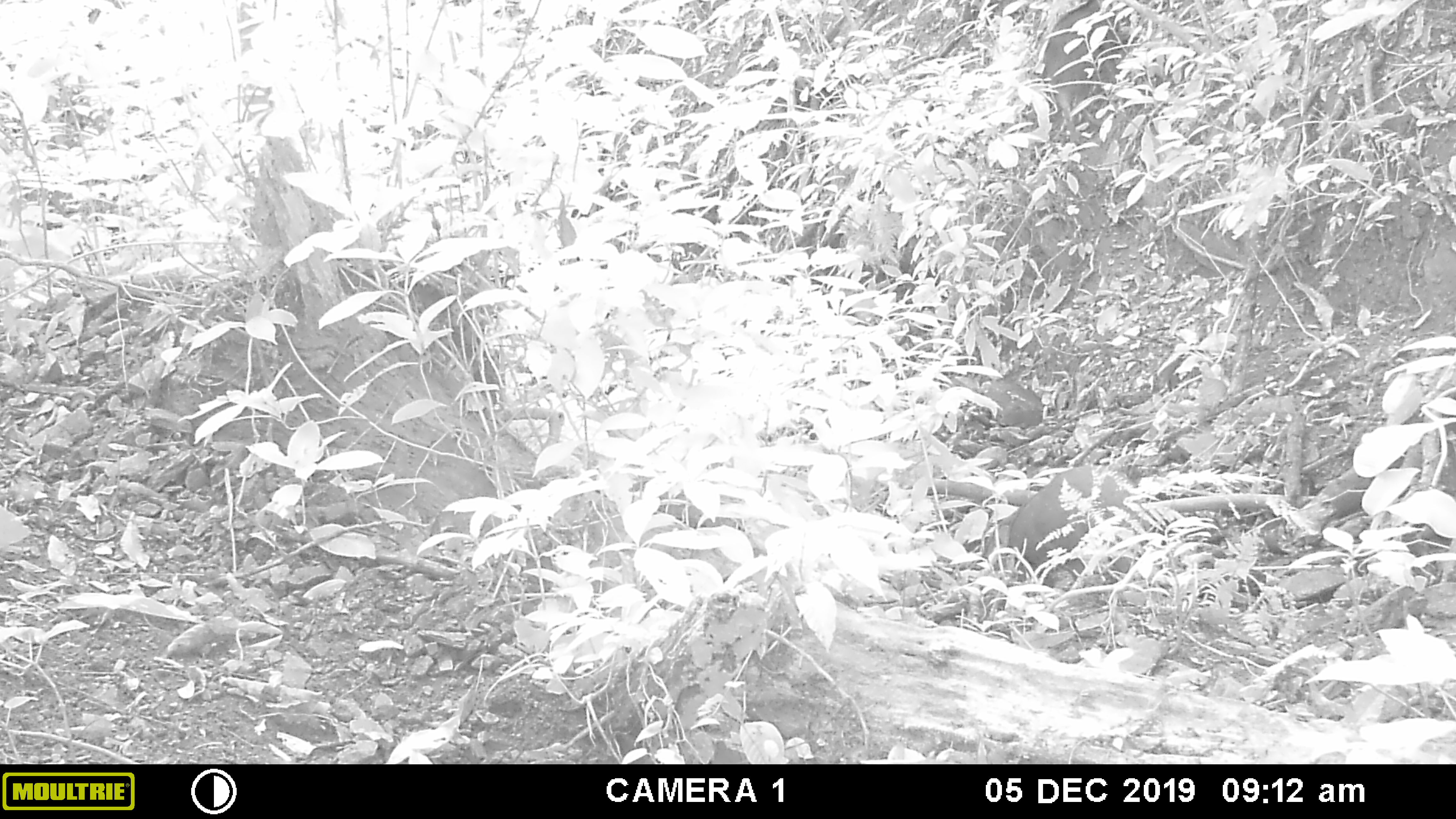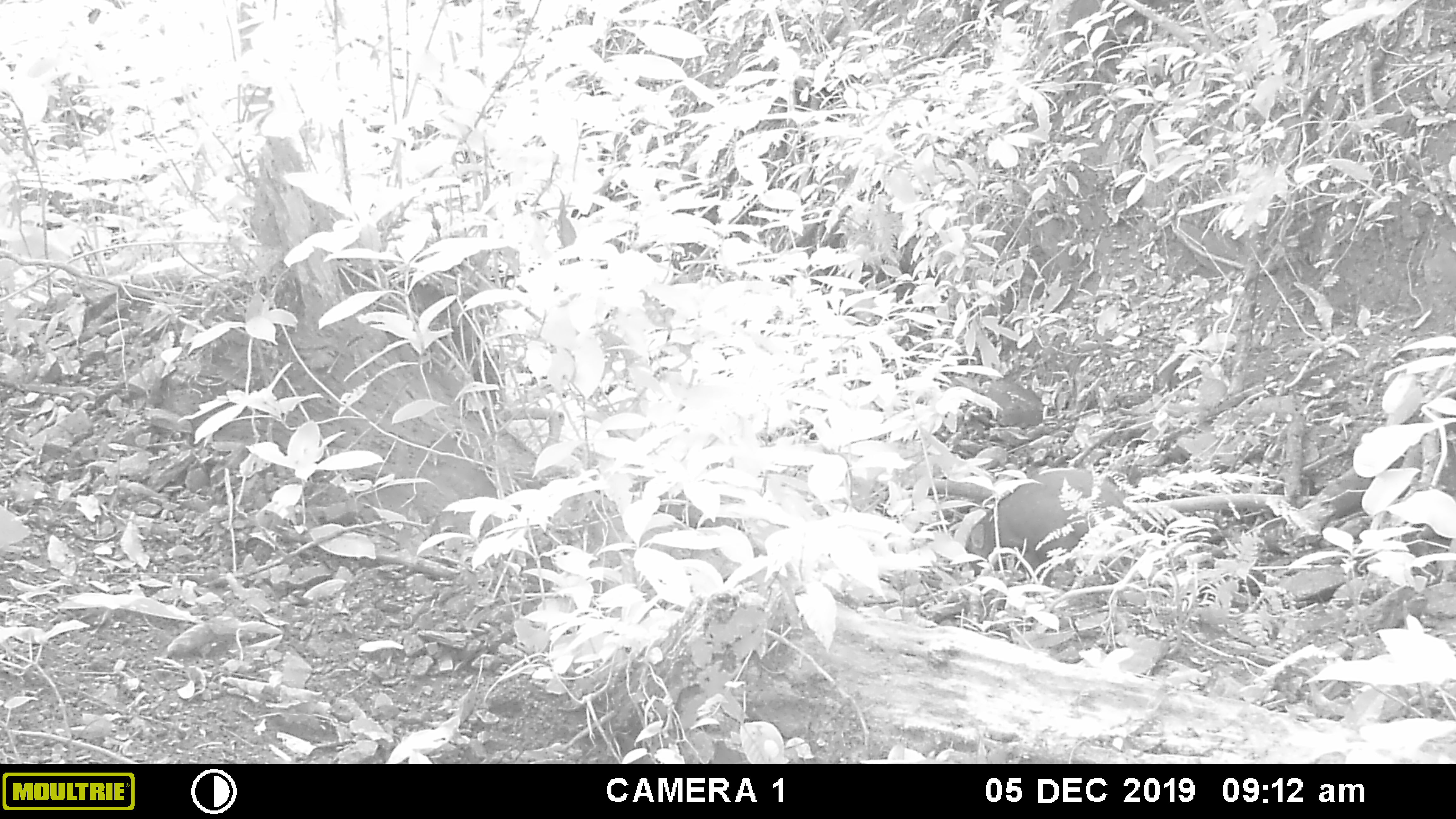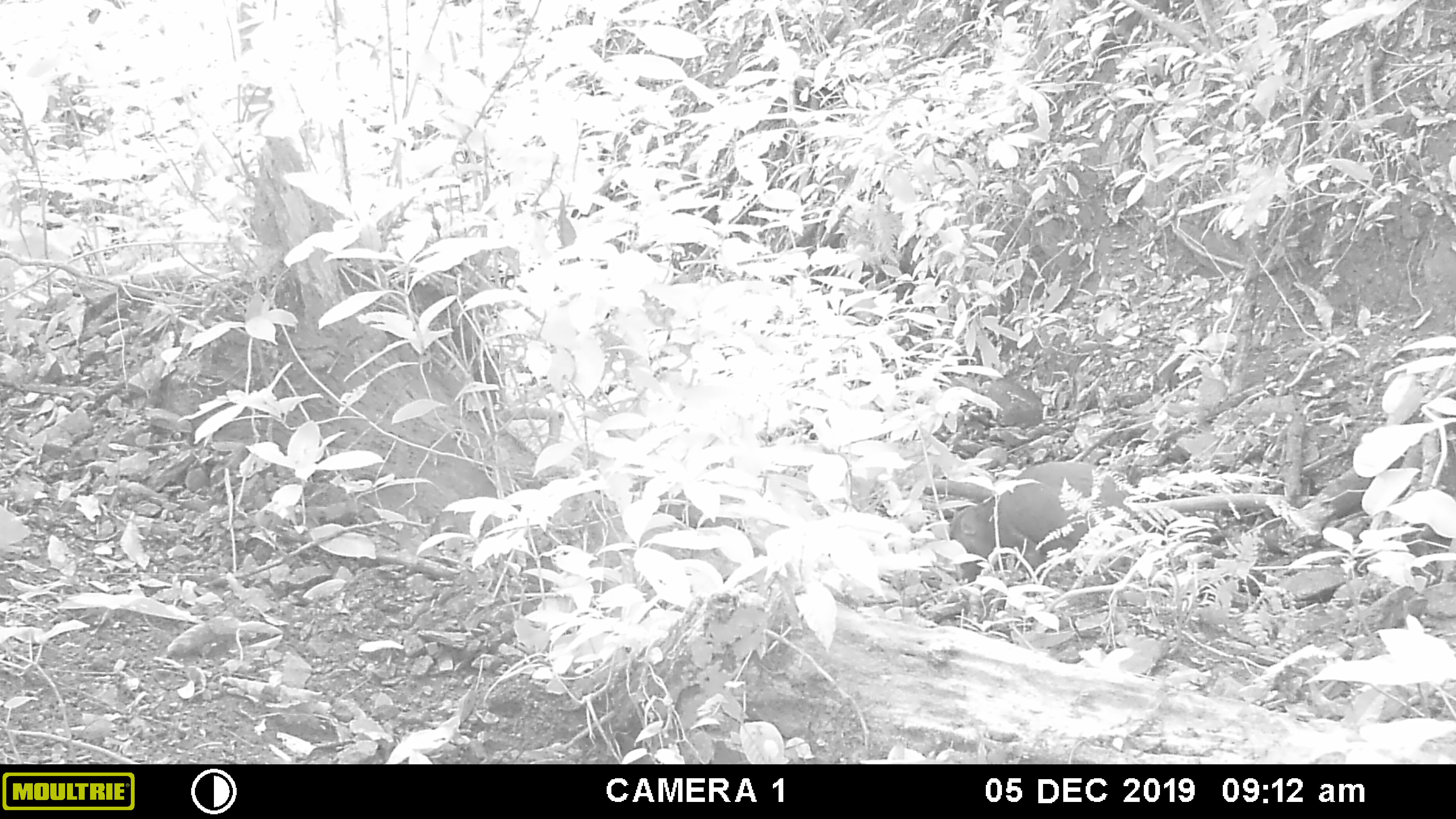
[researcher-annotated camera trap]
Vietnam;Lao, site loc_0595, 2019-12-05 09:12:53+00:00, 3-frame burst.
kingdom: Animalia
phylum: Chordata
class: Mammalia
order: Artiodactyla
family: Suidae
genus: Sus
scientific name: Sus scrofa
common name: eurasian wild pig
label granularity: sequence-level